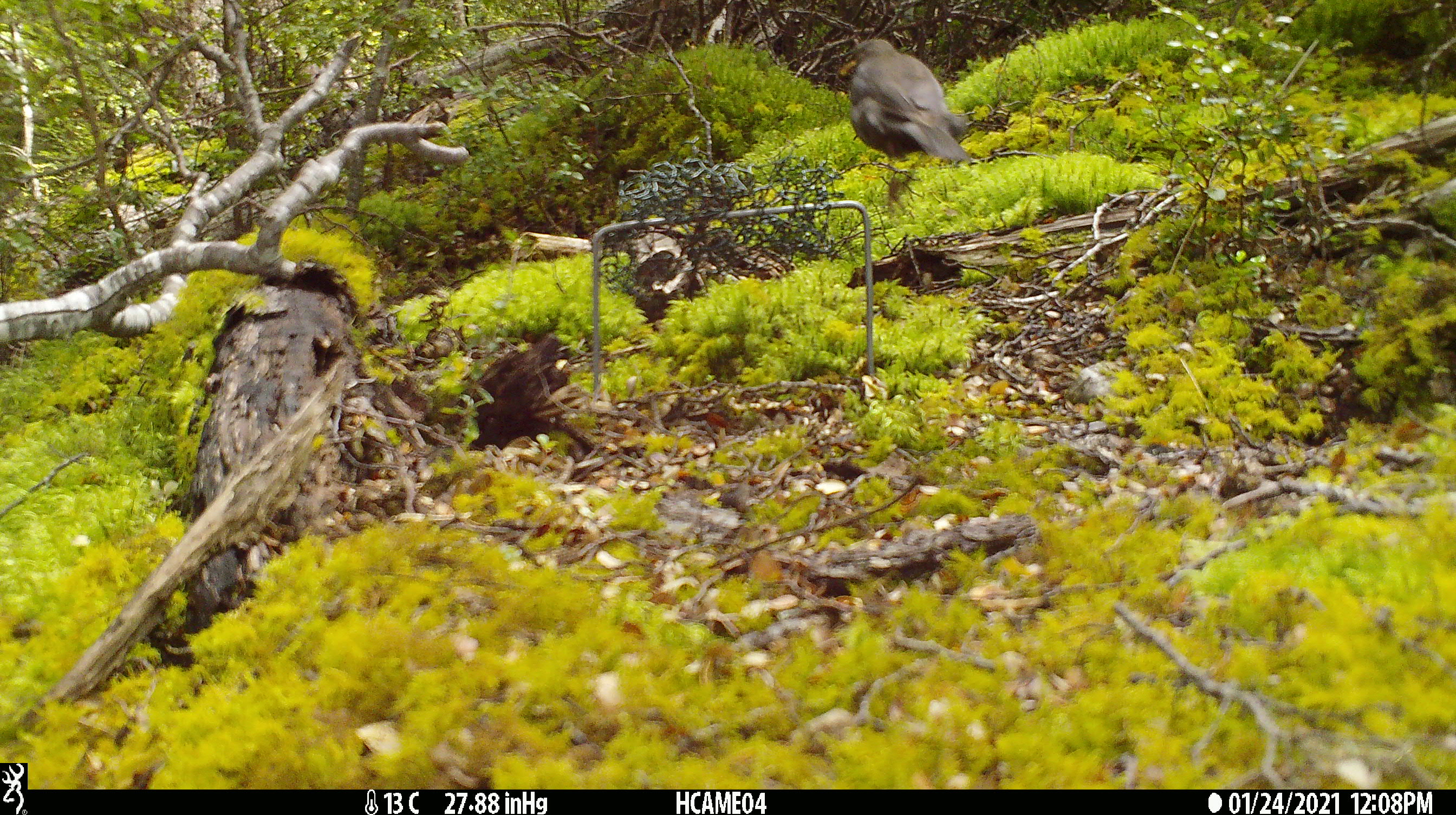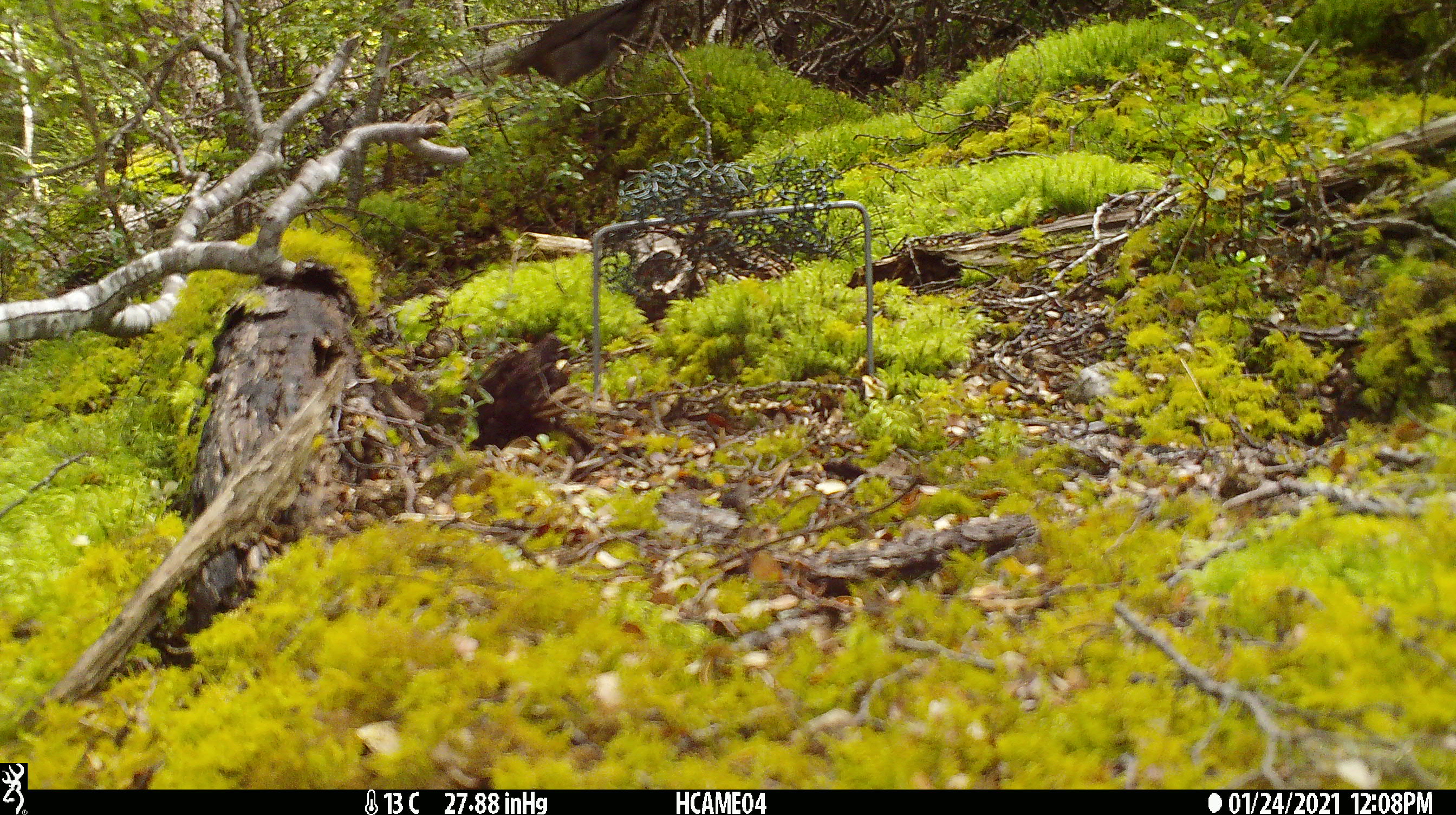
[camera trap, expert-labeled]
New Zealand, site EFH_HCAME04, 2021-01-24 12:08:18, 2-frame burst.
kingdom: Animalia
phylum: Chordata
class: Aves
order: Passeriformes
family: Turdidae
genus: Turdus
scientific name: Turdus merula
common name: eurasian blackbird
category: blackbird